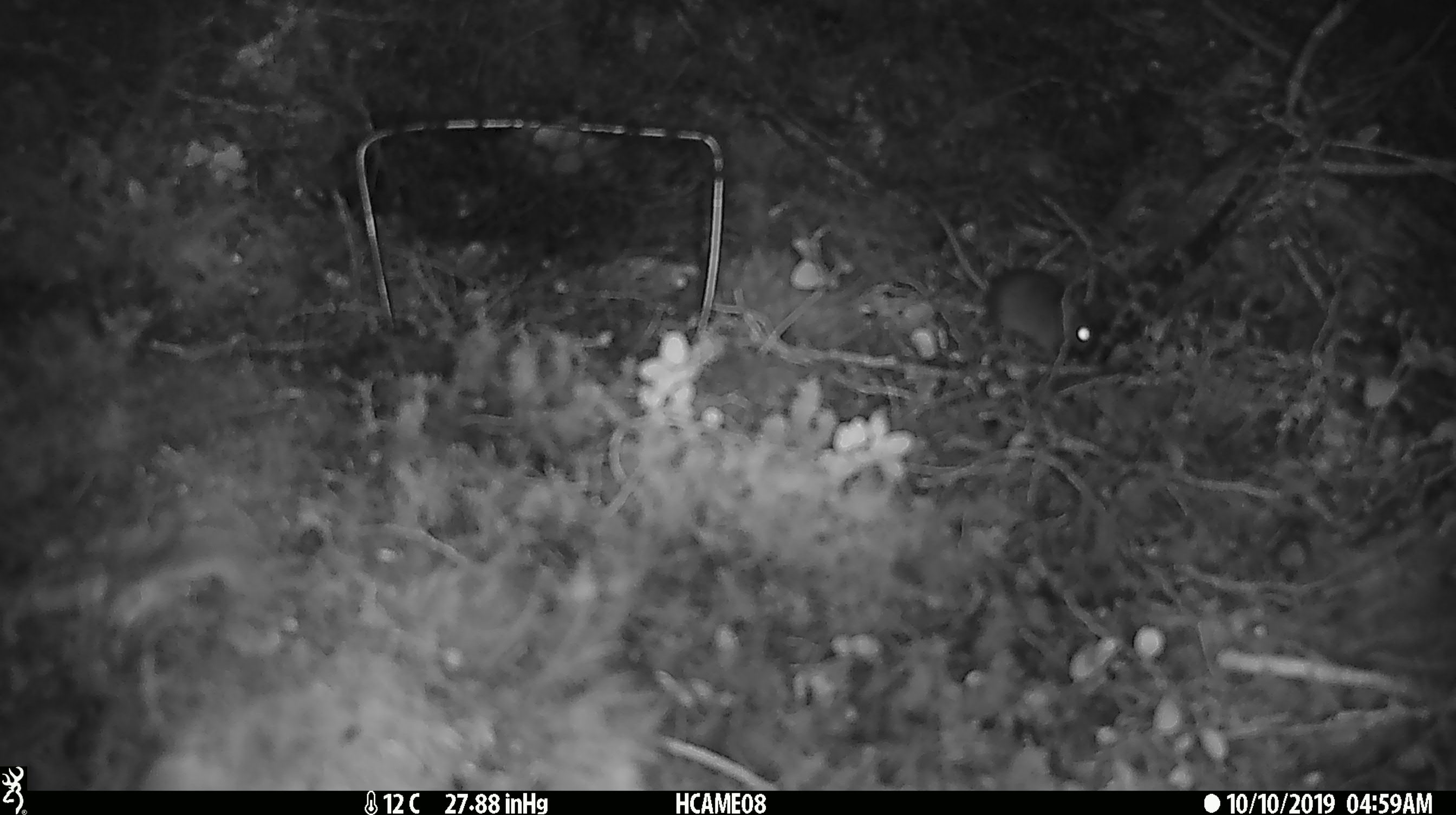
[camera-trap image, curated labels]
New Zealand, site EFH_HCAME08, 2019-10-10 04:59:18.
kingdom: Animalia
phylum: Chordata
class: Mammalia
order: Rodentia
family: Muridae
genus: Mus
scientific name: Mus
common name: mouse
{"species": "mouse (Mus)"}